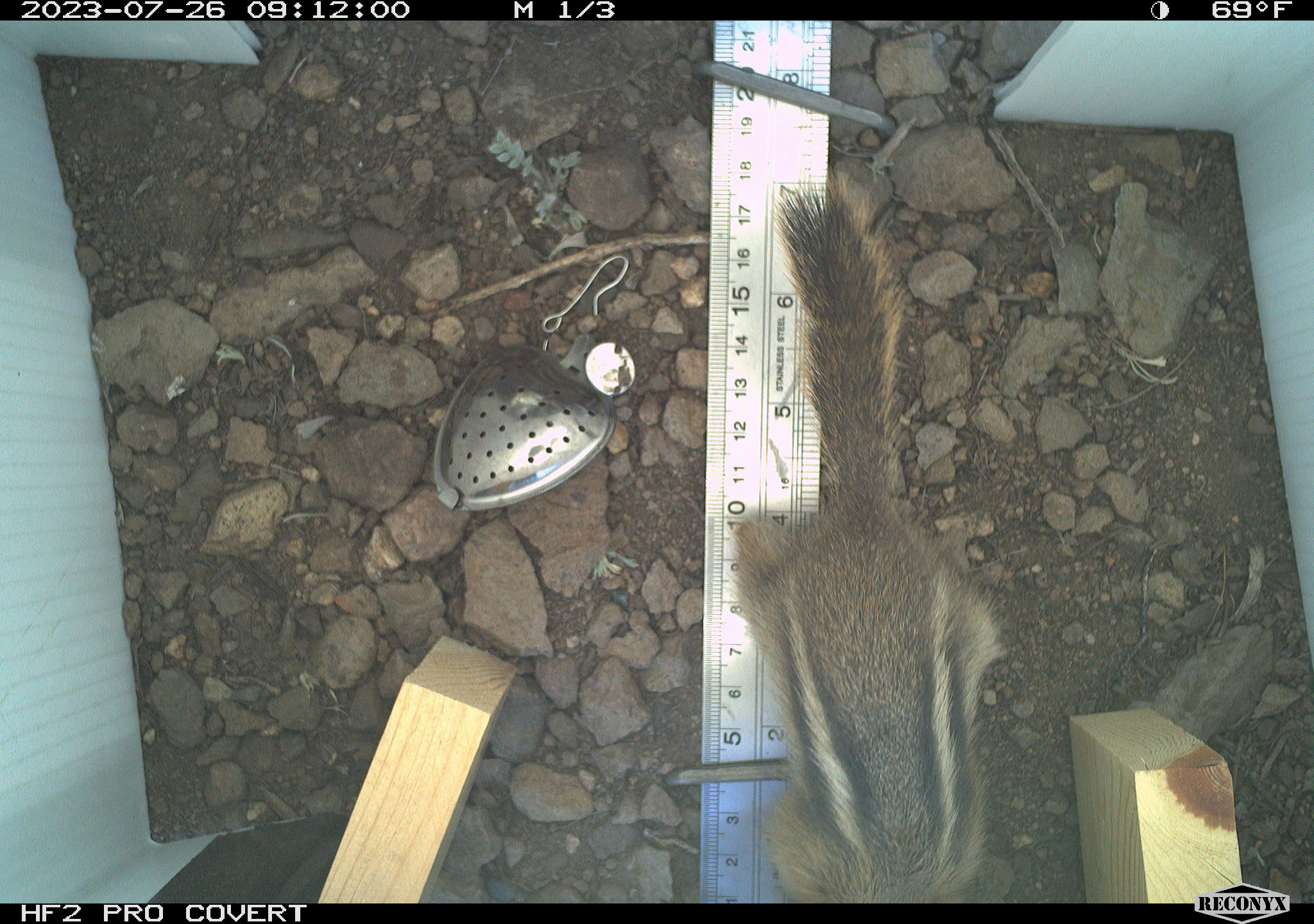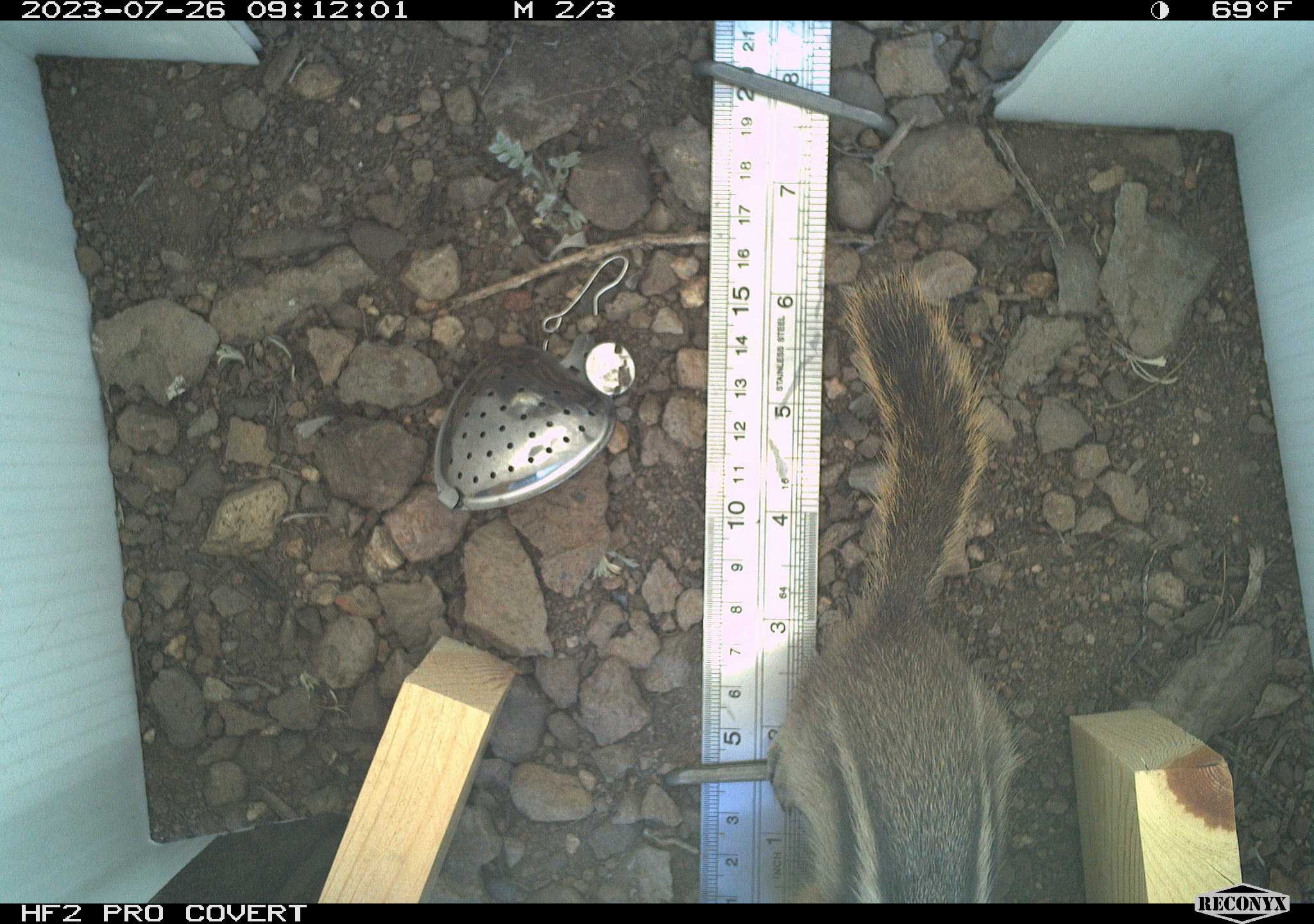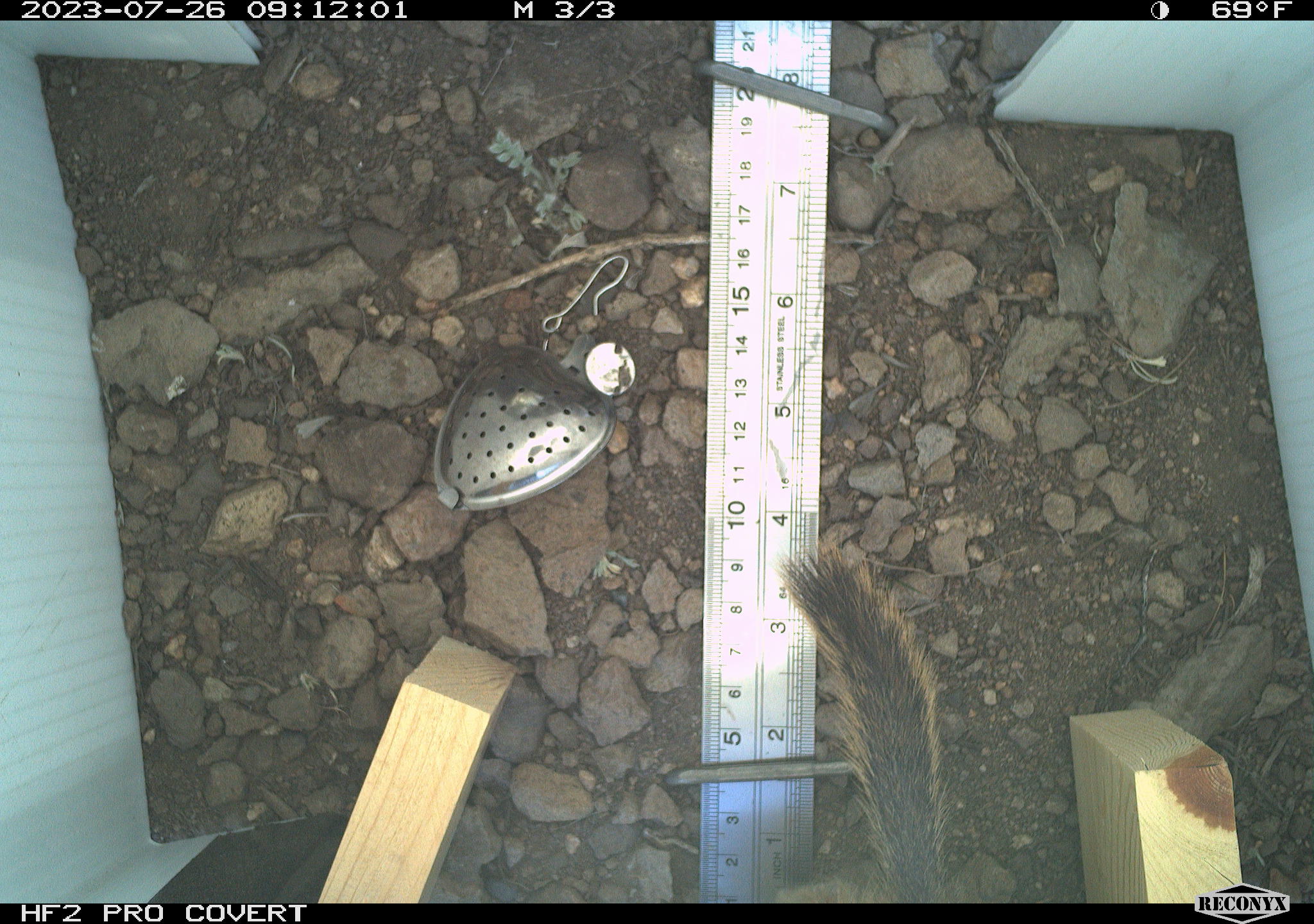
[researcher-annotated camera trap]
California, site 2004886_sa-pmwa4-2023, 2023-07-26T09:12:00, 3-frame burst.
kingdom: Animalia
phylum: Chordata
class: Mammalia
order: Rodentia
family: Sciuridae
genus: Callospermophilus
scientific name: Callospermophilus lateralis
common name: golden mantled ground squirrel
Golden mantled ground squirrel (Callospermophilus lateralis).